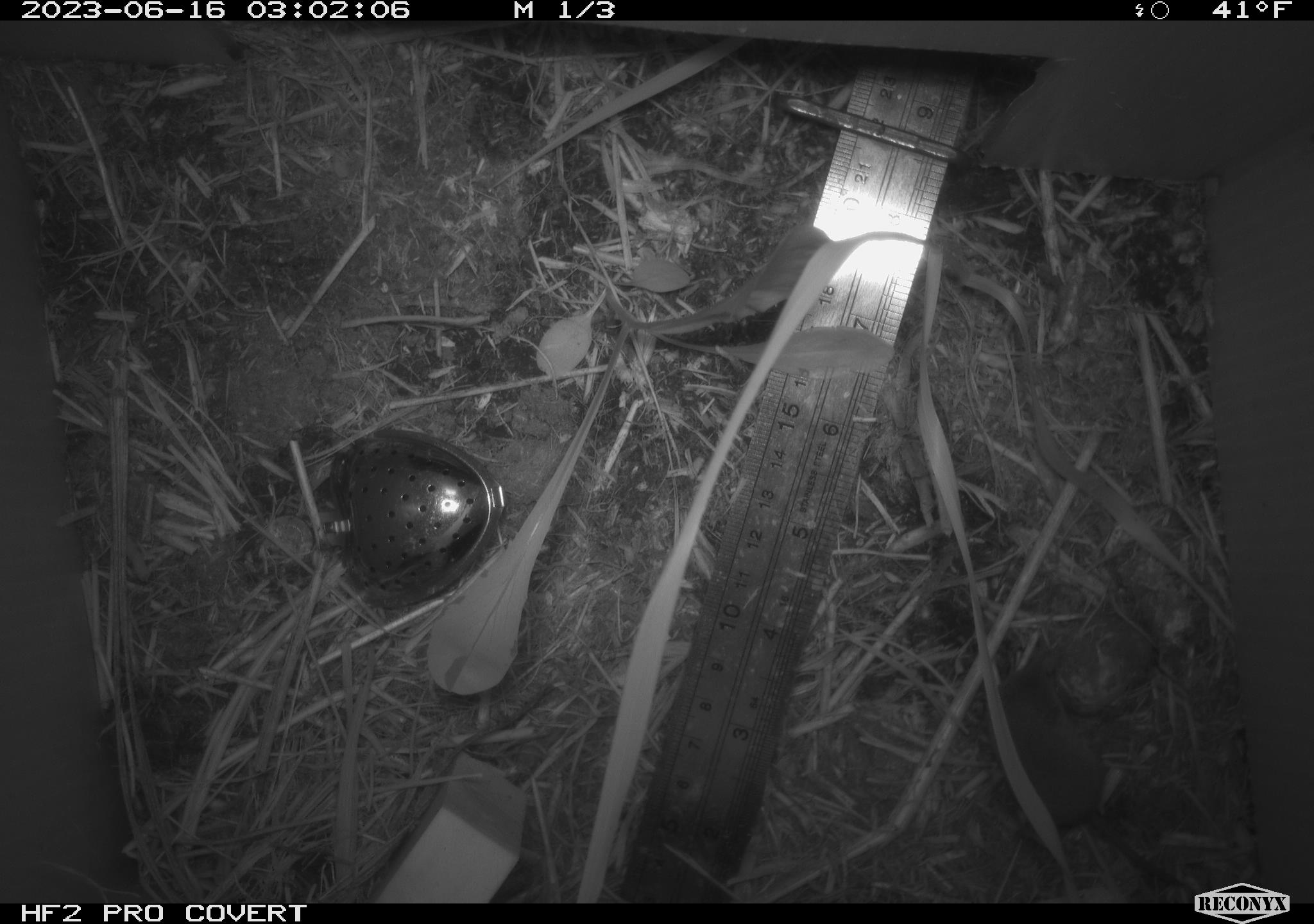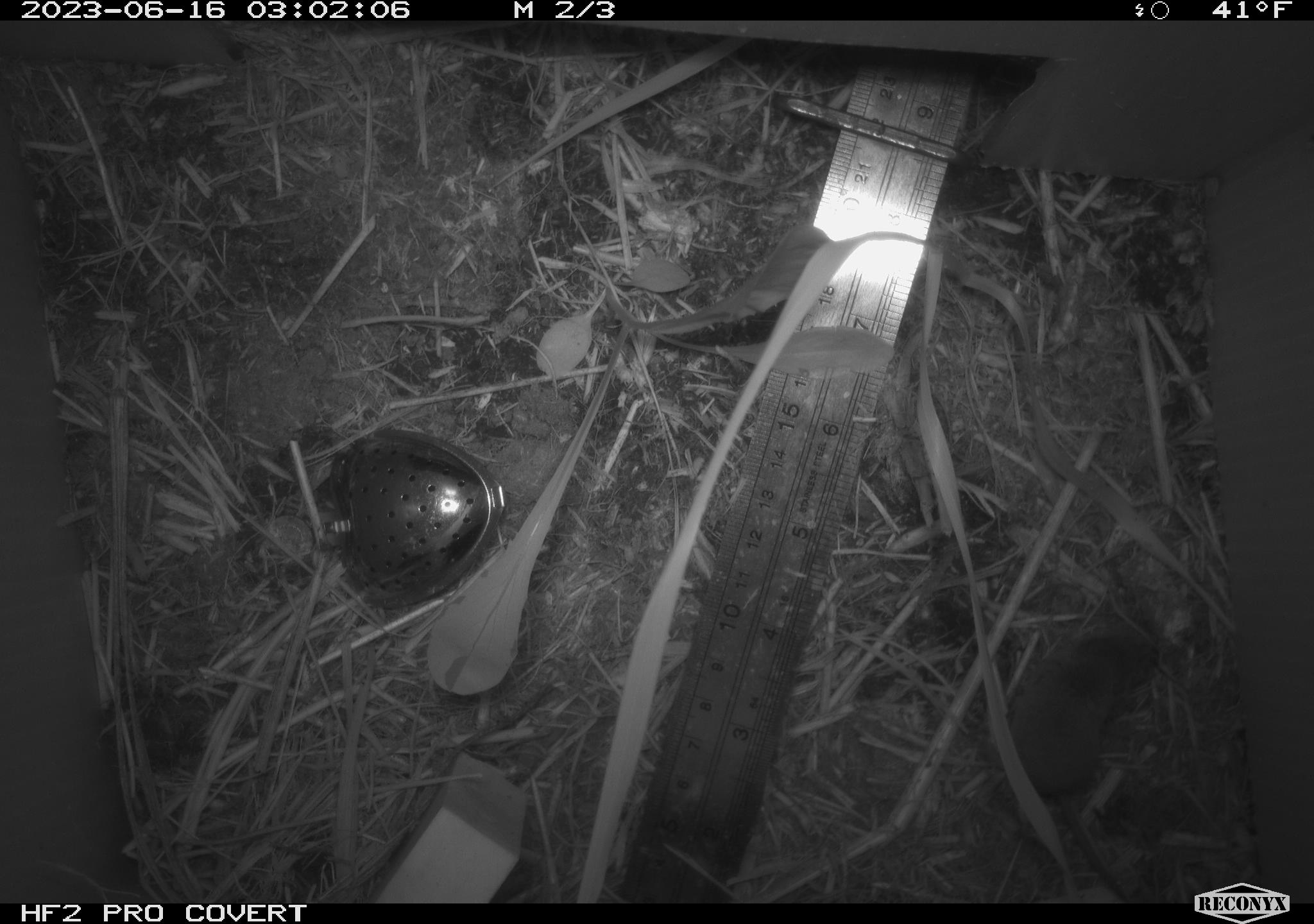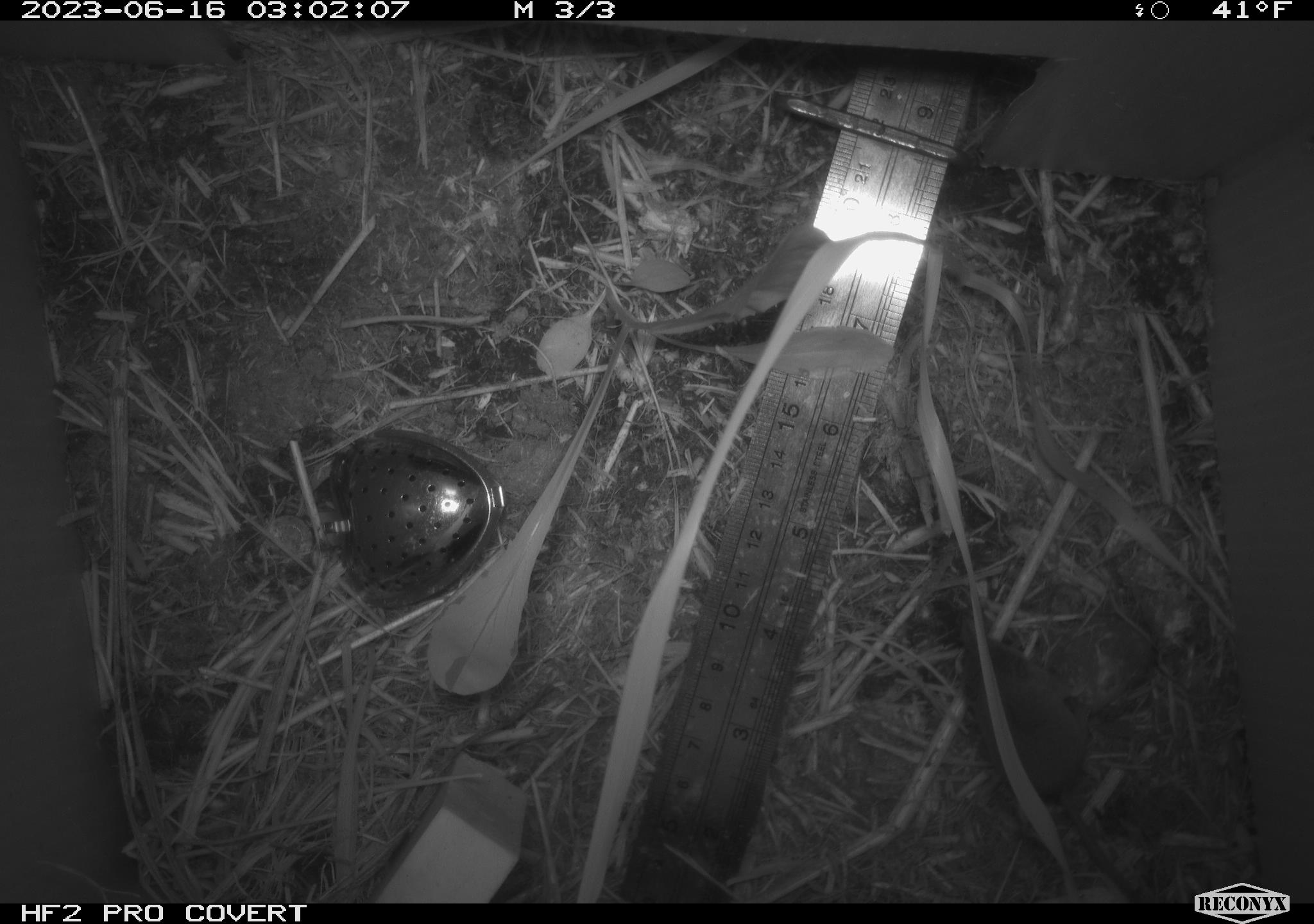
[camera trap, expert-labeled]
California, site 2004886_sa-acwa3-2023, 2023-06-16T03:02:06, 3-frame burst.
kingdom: Animalia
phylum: Chordata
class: Mammalia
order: Eulipotyphla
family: Soricidae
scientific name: Soricidae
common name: shrews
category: soricidae family